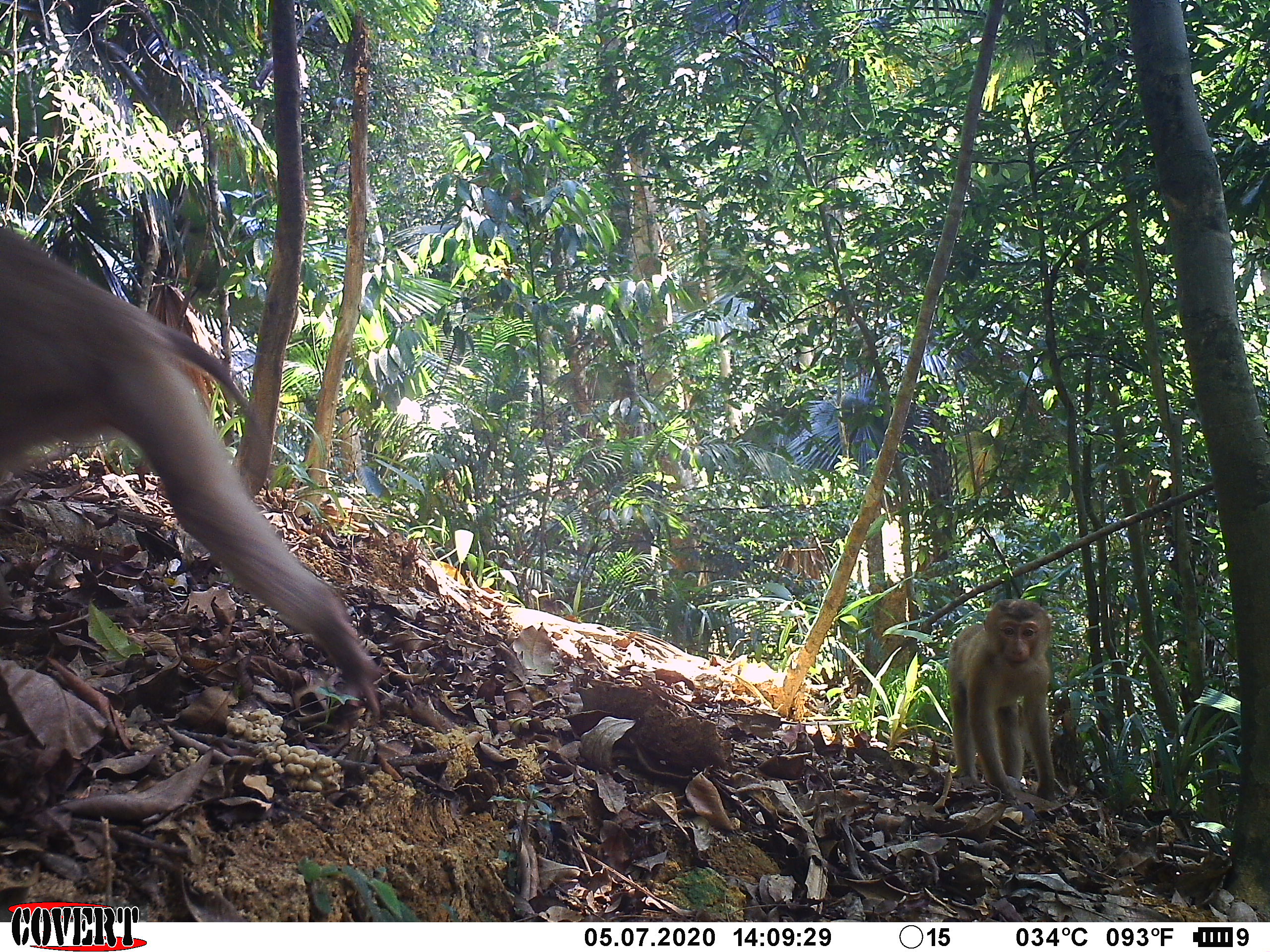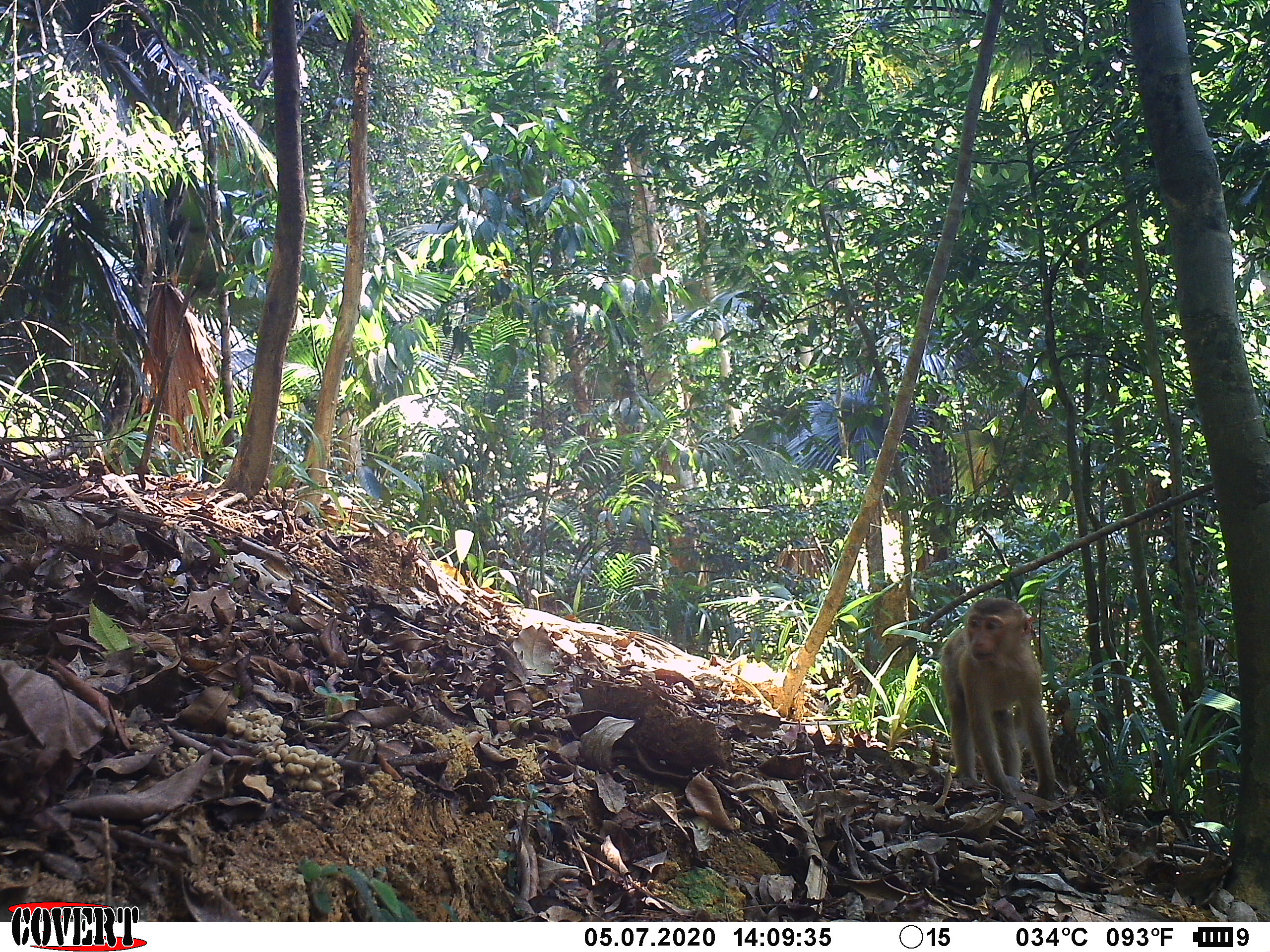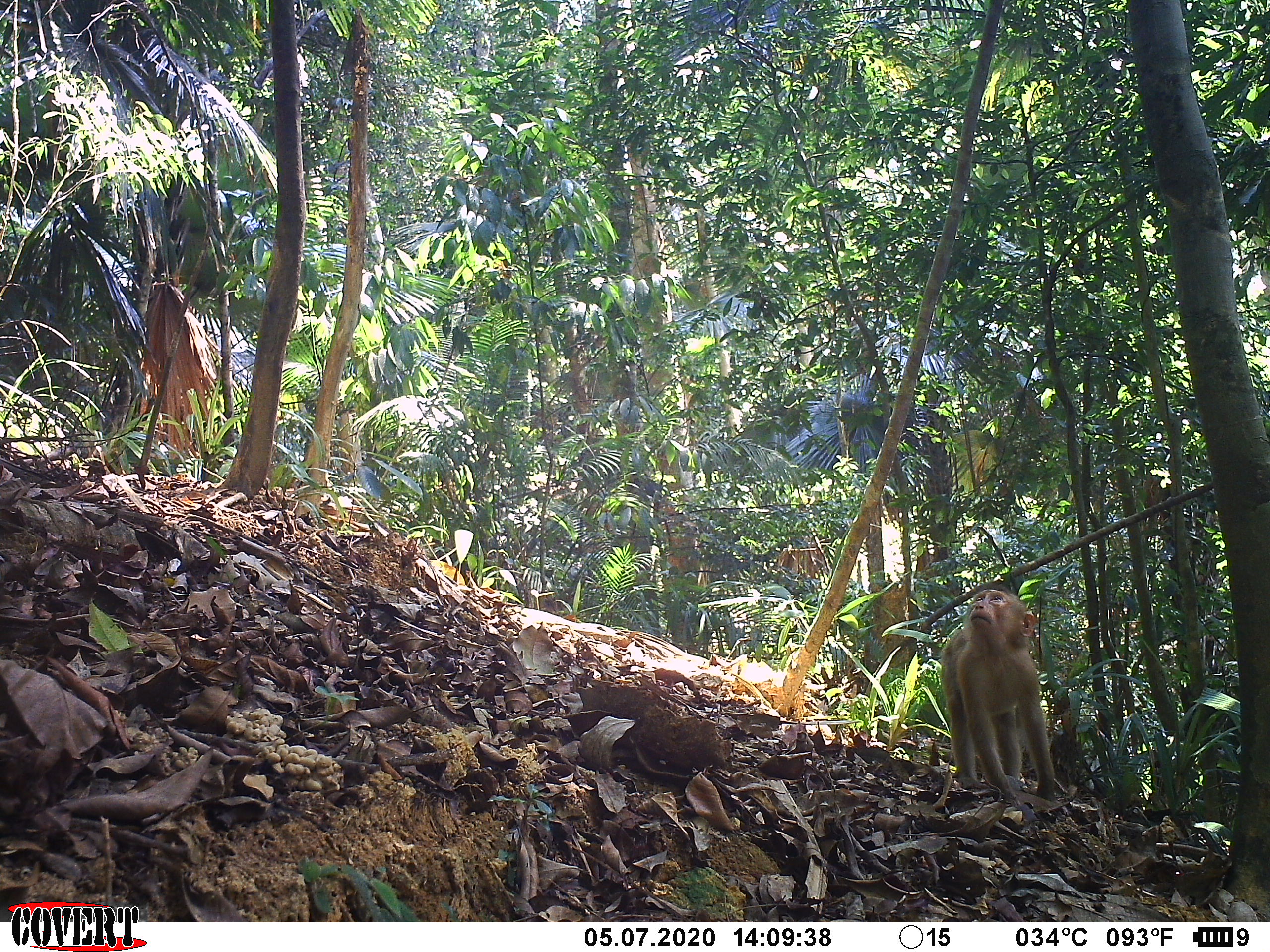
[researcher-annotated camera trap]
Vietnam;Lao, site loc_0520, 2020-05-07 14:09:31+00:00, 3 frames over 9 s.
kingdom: Animalia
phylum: Chordata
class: Mammalia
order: Primates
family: Cercopithecidae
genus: Macaca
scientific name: Macaca nemestrina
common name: pig-tailed macaque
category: pig tailed macaque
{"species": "pig tailed macaque (pig-tailed macaque) (Macaca nemestrina)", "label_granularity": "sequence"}